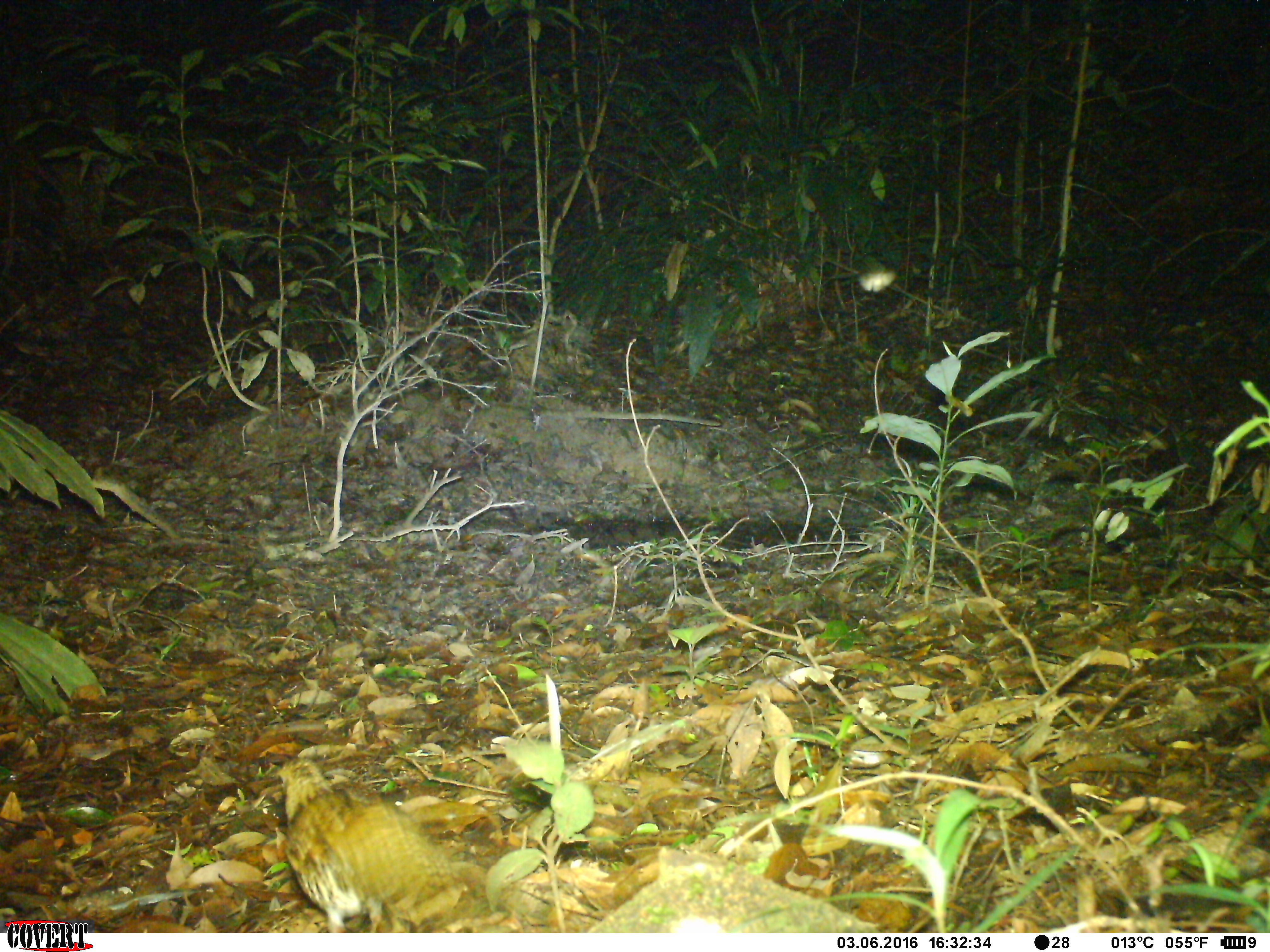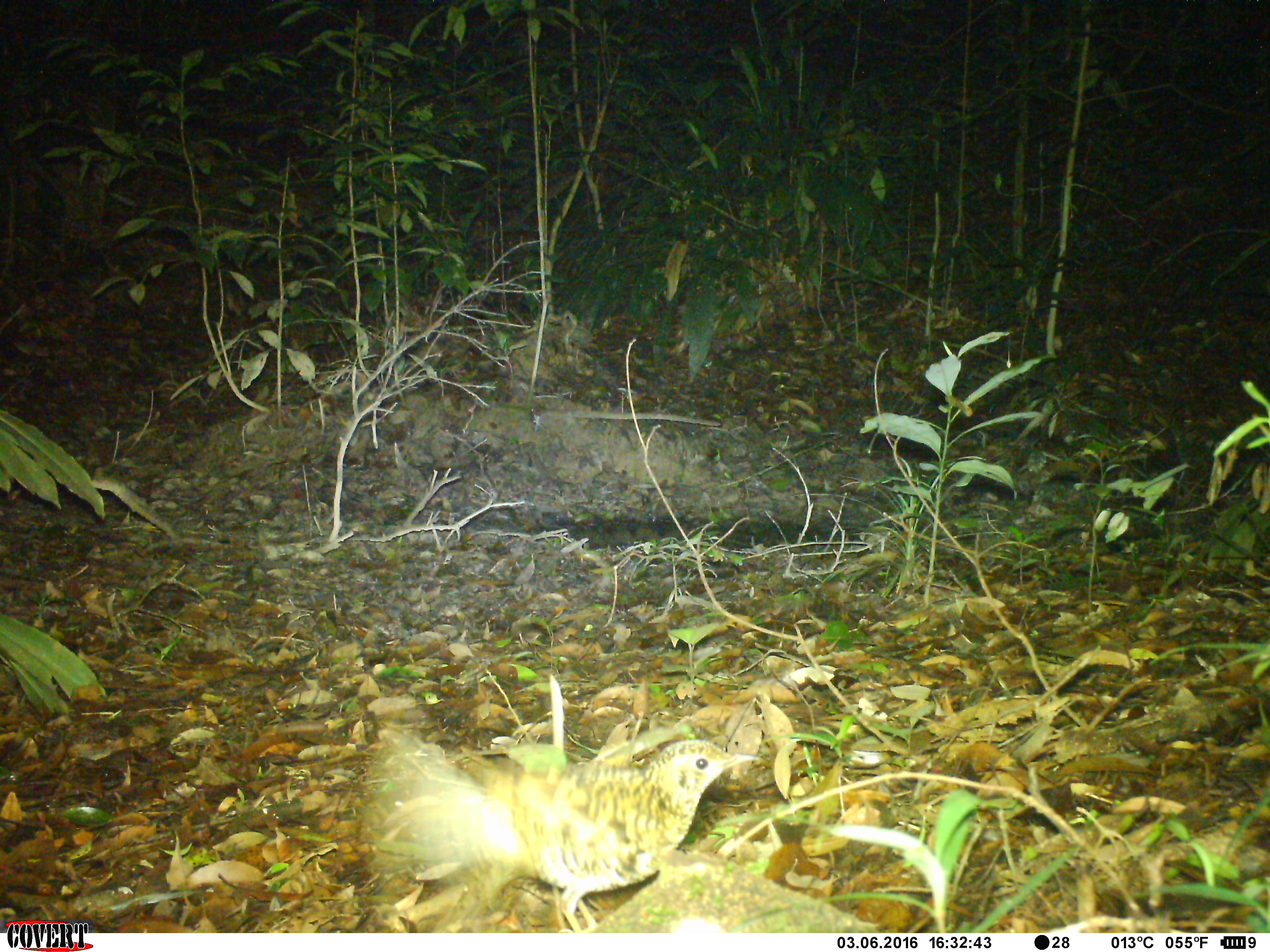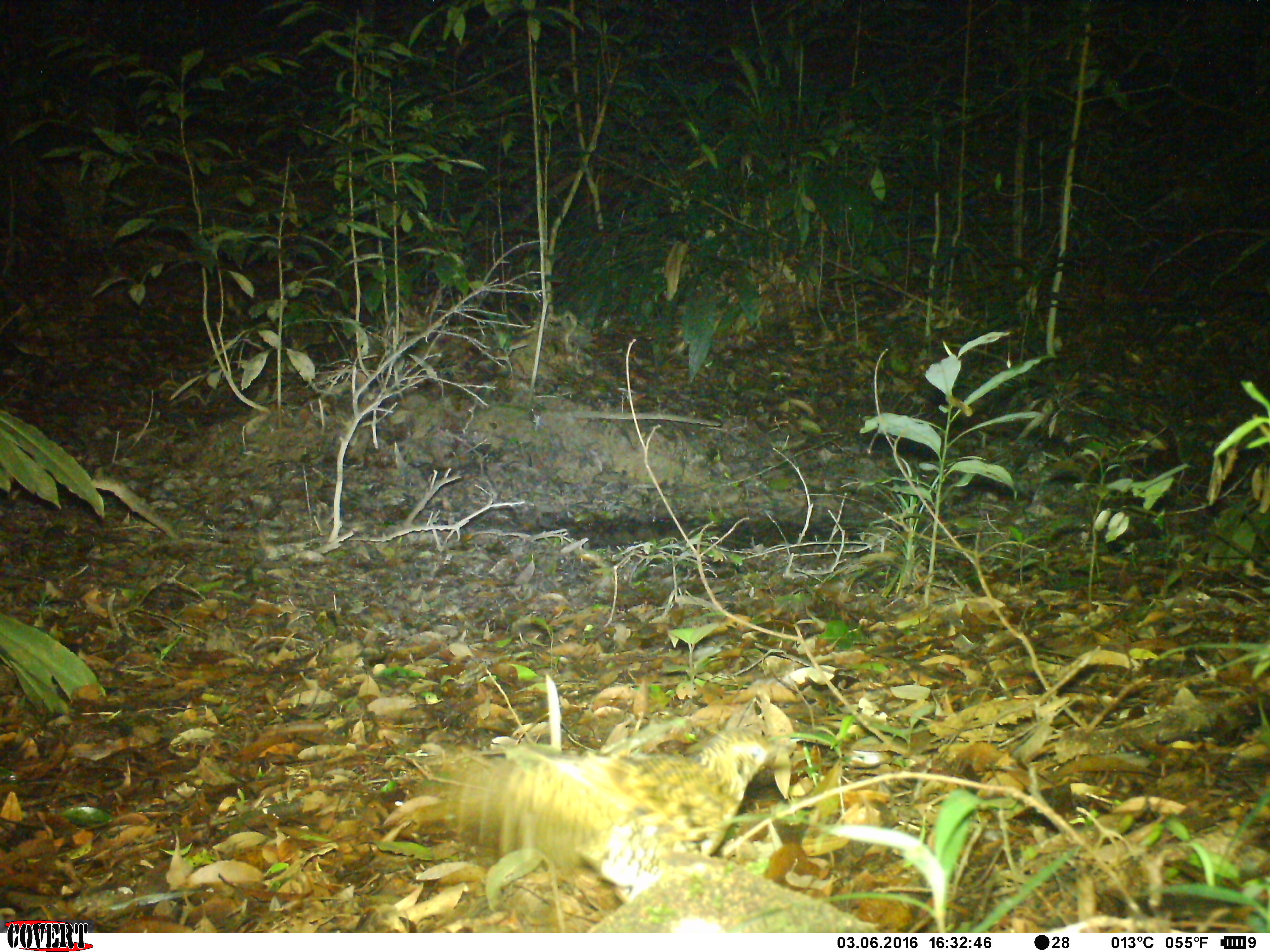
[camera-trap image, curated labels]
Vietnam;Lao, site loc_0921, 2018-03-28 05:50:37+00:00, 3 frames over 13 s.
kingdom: Animalia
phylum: Chordata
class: Aves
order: Passeriformes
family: Turdidae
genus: Zoothera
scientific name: Zoothera dauma dauma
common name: scaly thrush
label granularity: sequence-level